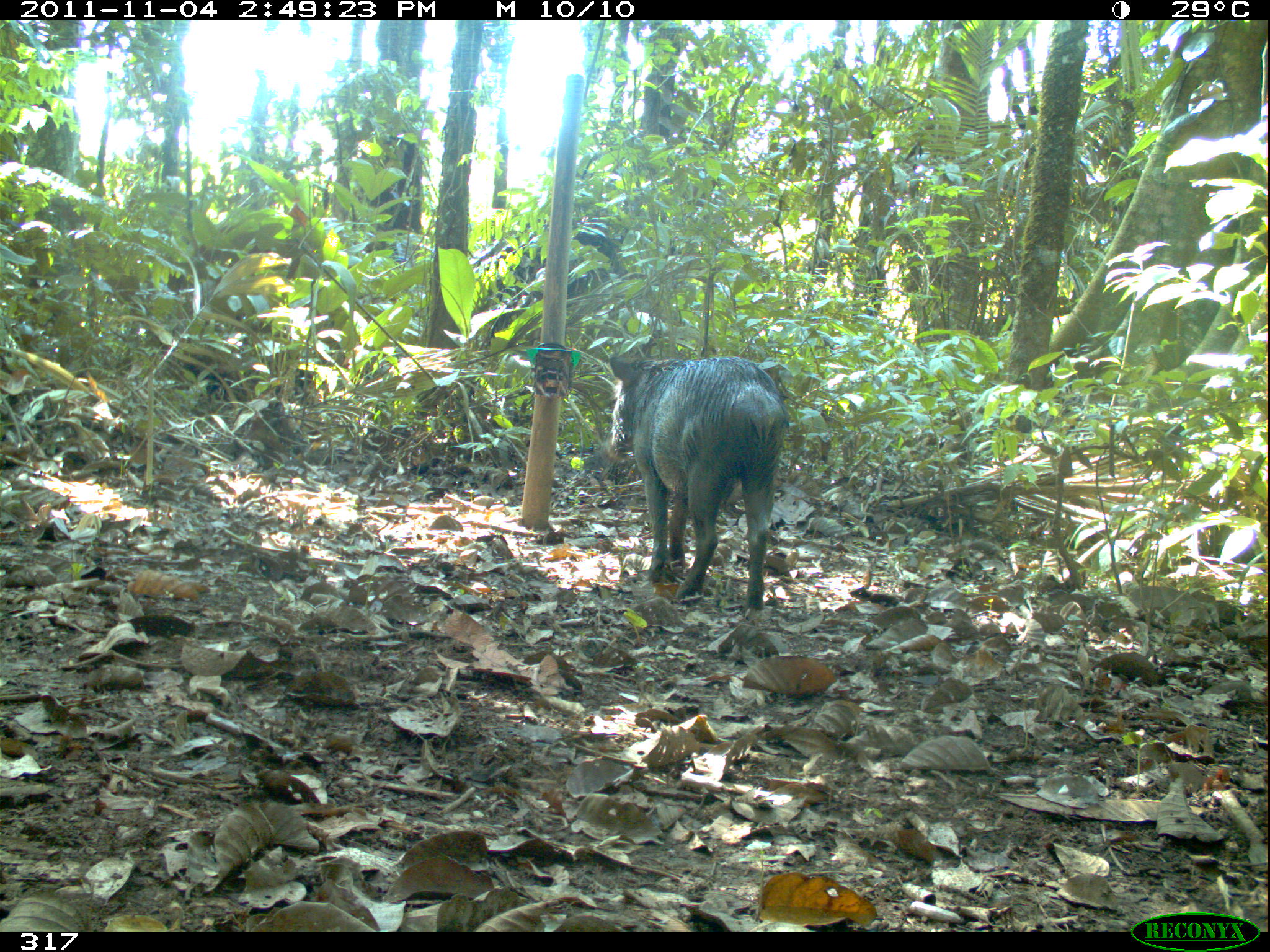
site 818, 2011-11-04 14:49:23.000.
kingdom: Animalia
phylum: Chordata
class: Mammalia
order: Artiodactyla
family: Tayassuidae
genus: Tayassu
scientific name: Tayassu pecari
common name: white-lipped peccary